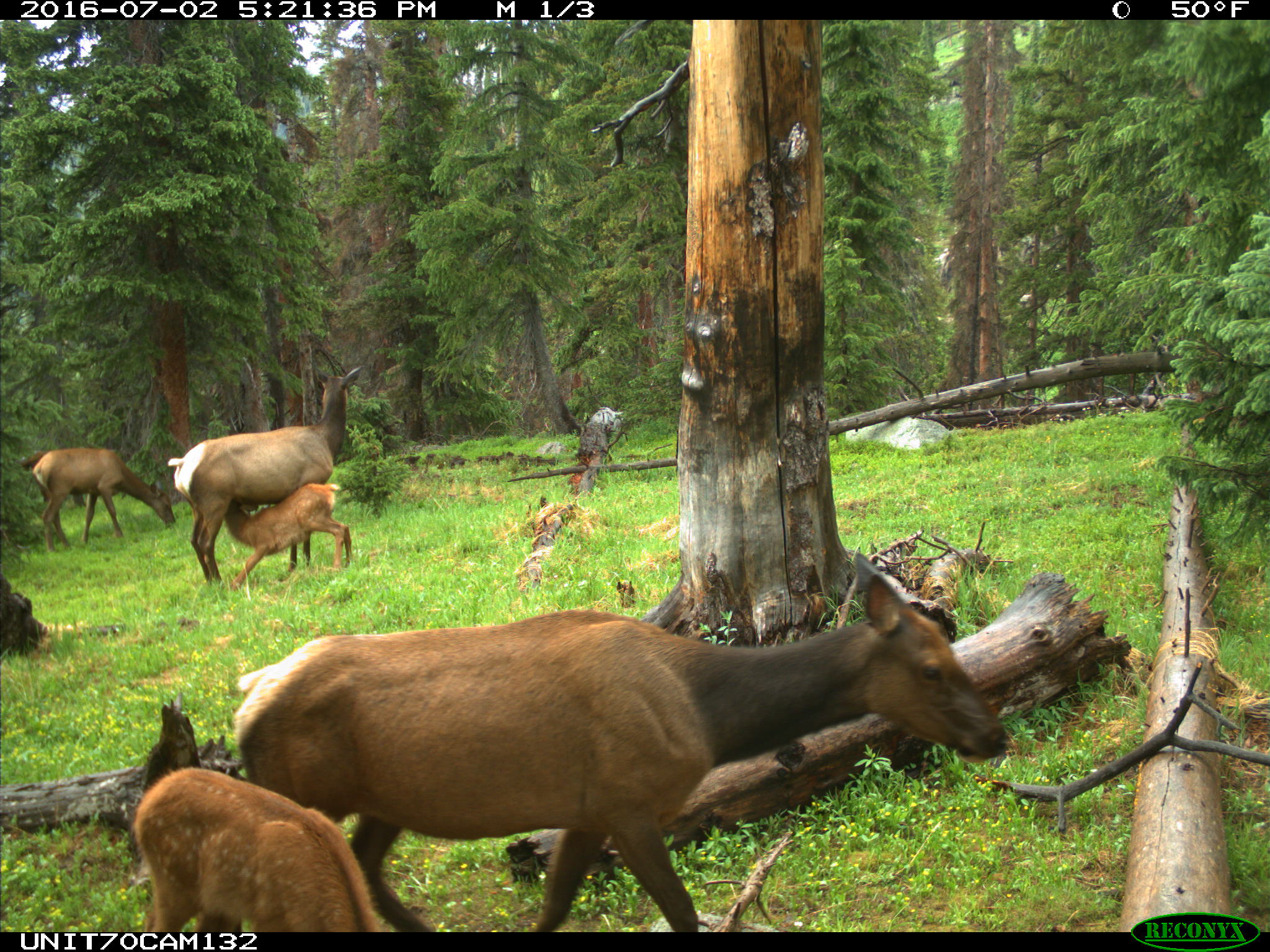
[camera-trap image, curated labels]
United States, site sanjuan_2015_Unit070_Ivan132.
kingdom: Animalia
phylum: Chordata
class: Mammalia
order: Artiodactyla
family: Cervidae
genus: Cervus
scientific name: Cervus elaphus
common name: red deer